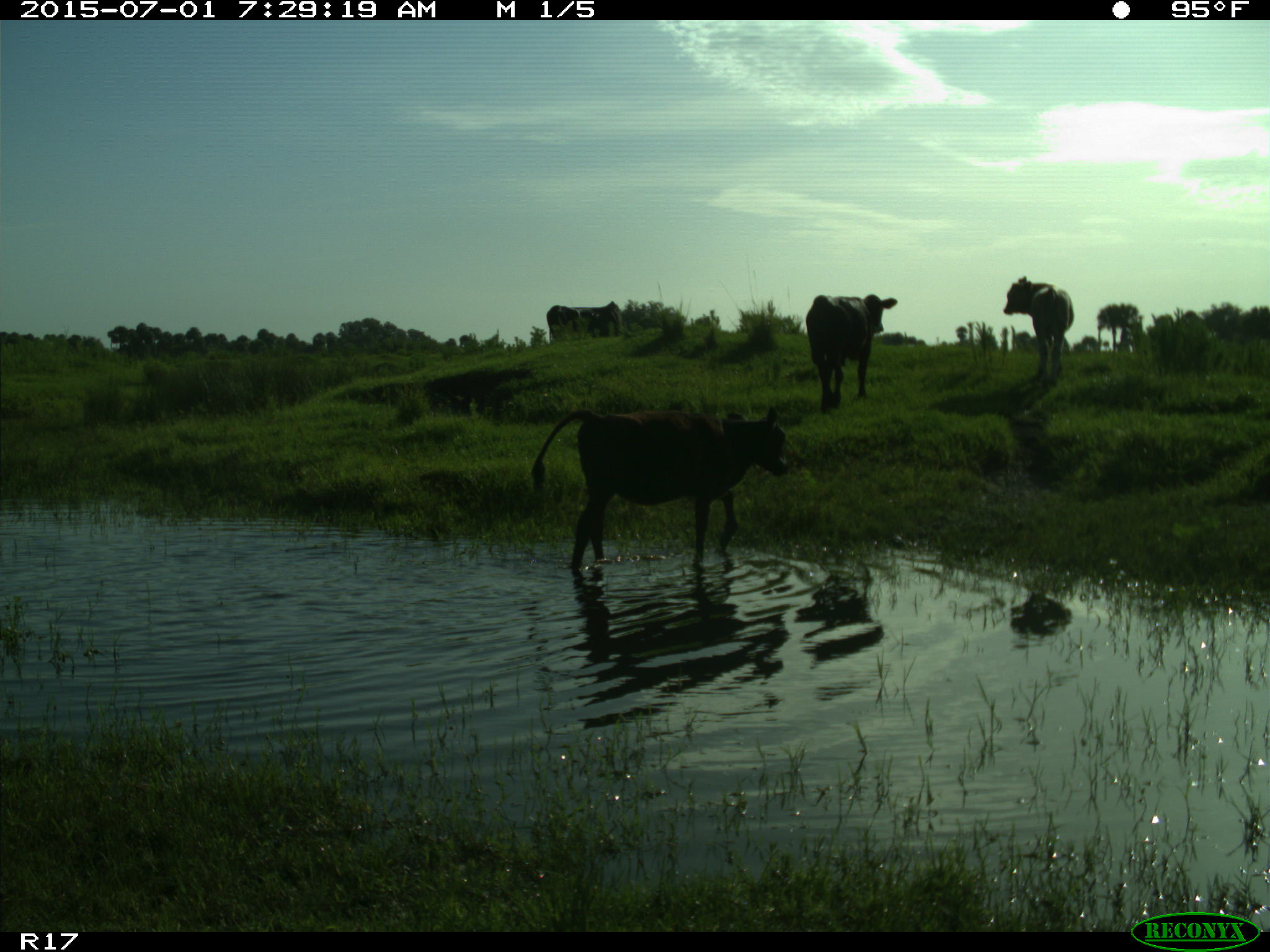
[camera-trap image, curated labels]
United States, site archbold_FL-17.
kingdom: Animalia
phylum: Chordata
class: Mammalia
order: Artiodactyla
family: Bovidae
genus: Bos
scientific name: Bos taurus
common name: domestic cow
Bos taurus (domestic cow).